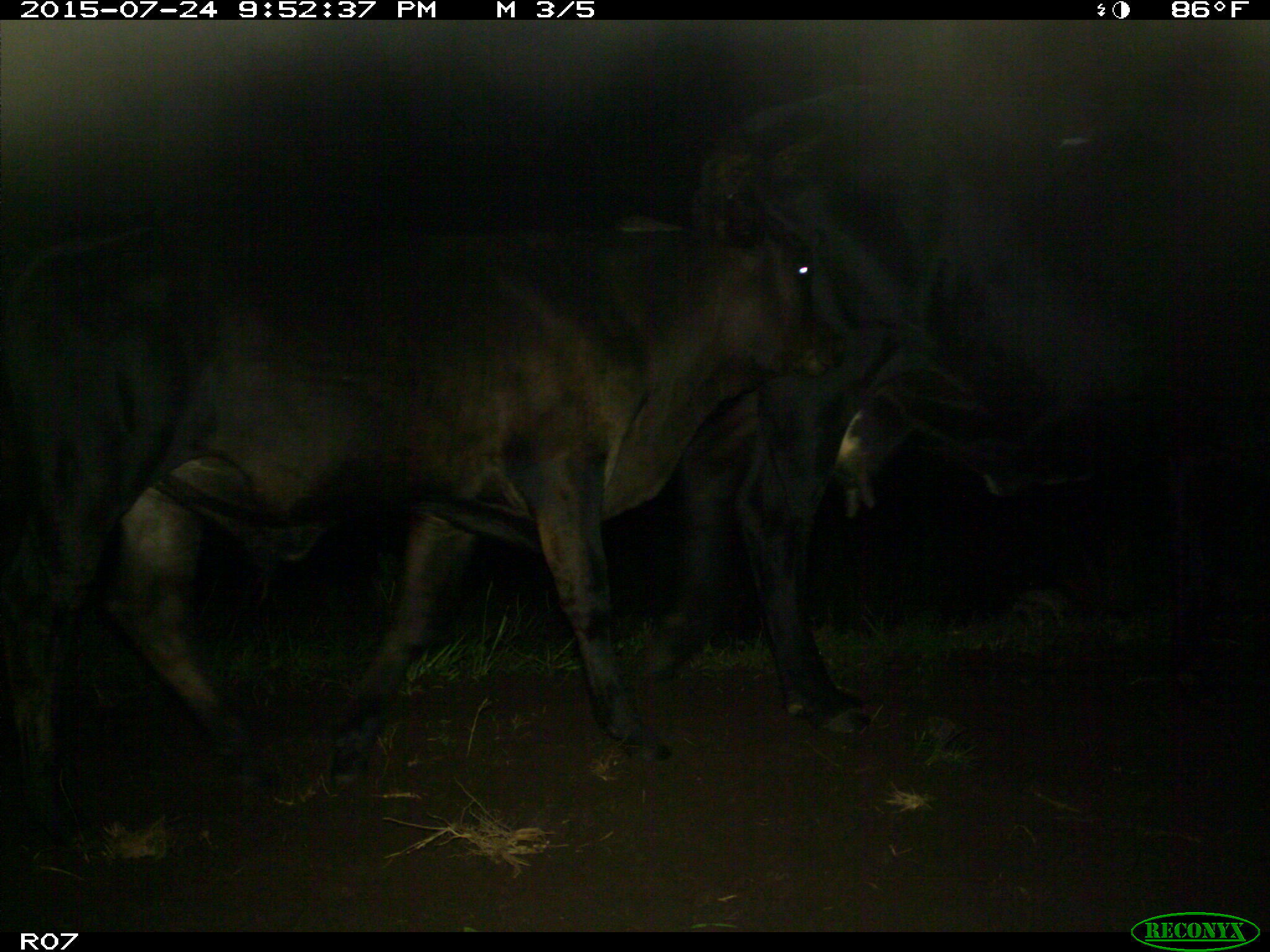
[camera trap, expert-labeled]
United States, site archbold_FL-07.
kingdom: Animalia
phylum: Chordata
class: Mammalia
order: Artiodactyla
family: Bovidae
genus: Bos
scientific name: Bos taurus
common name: domestic cow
Bos taurus (domestic cow).